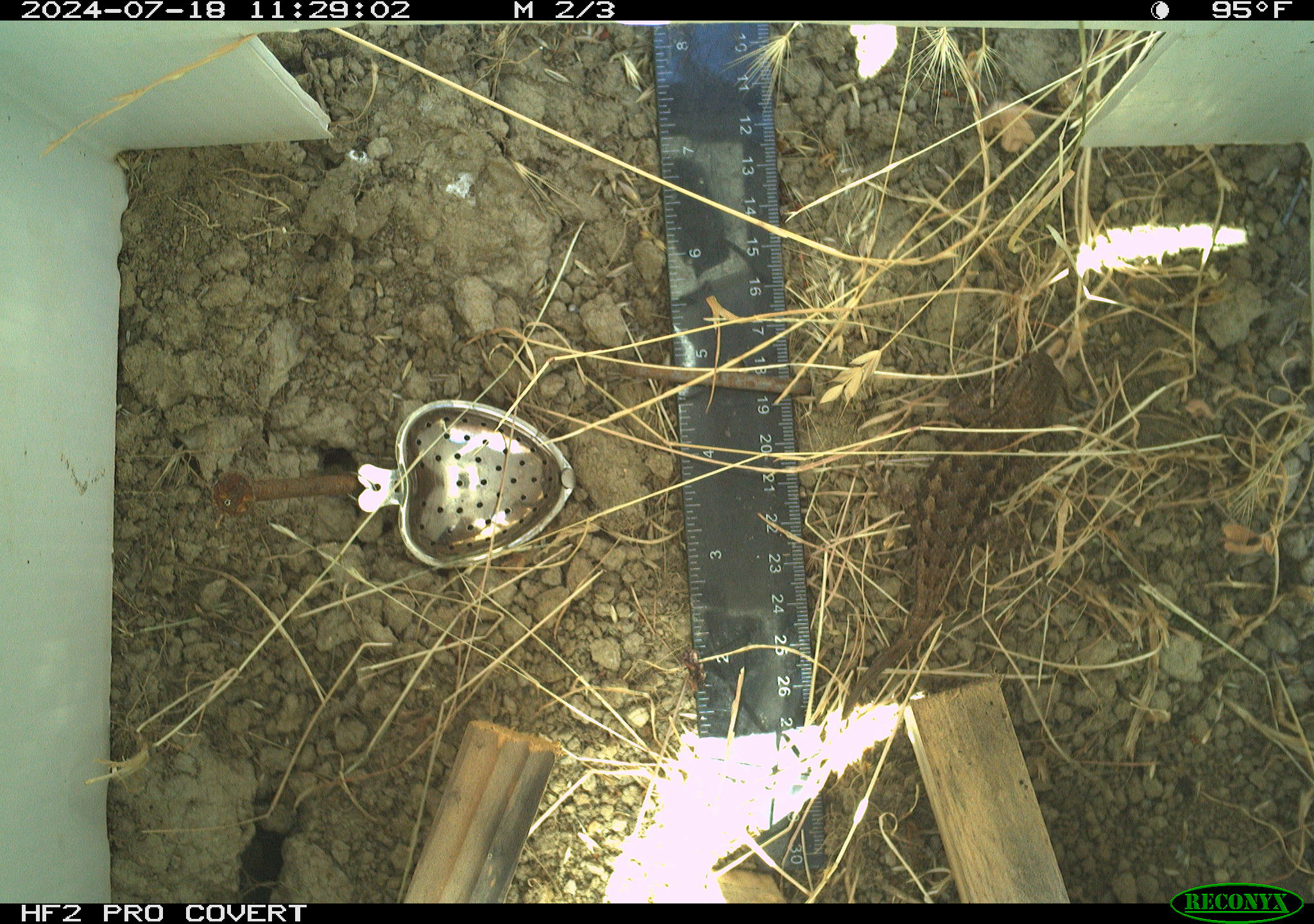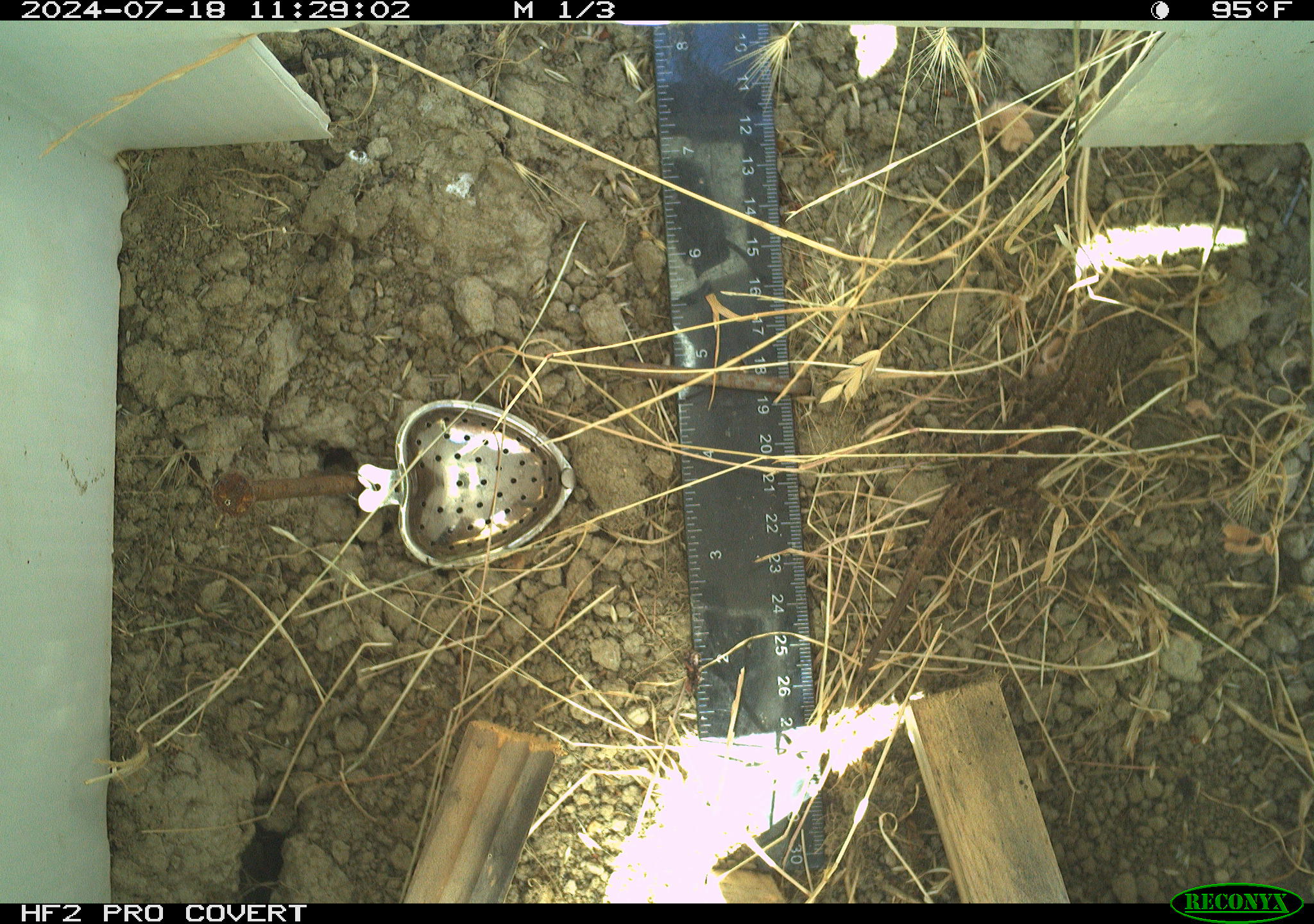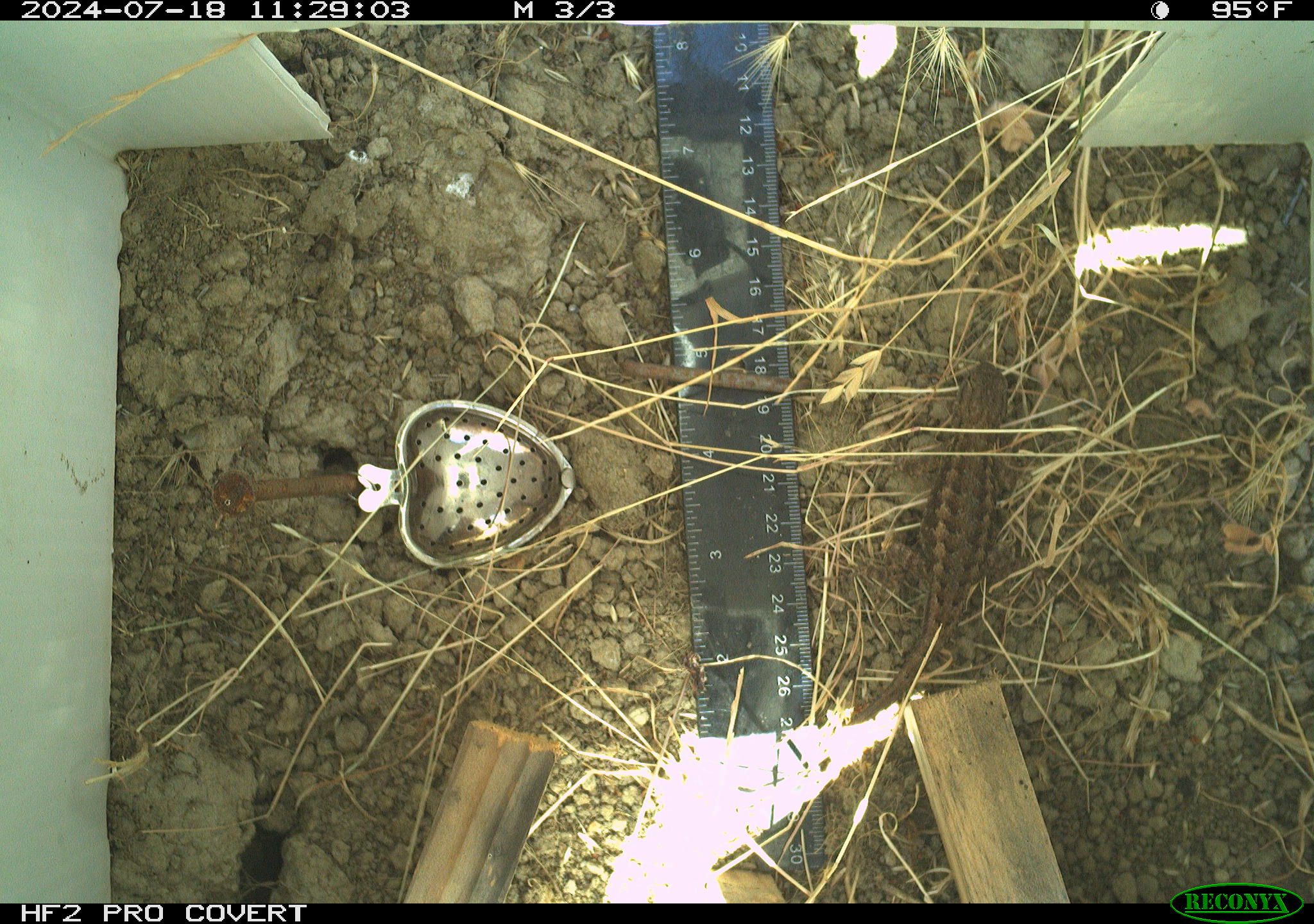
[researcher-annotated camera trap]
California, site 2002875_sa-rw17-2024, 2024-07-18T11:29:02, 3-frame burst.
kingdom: Animalia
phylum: Chordata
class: Reptilia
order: Squamata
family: Phrynosomatidae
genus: Sceloporus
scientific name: Sceloporus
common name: spiny lizards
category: sceloporus species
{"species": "sceloporus species (spiny lizards) (Sceloporus)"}